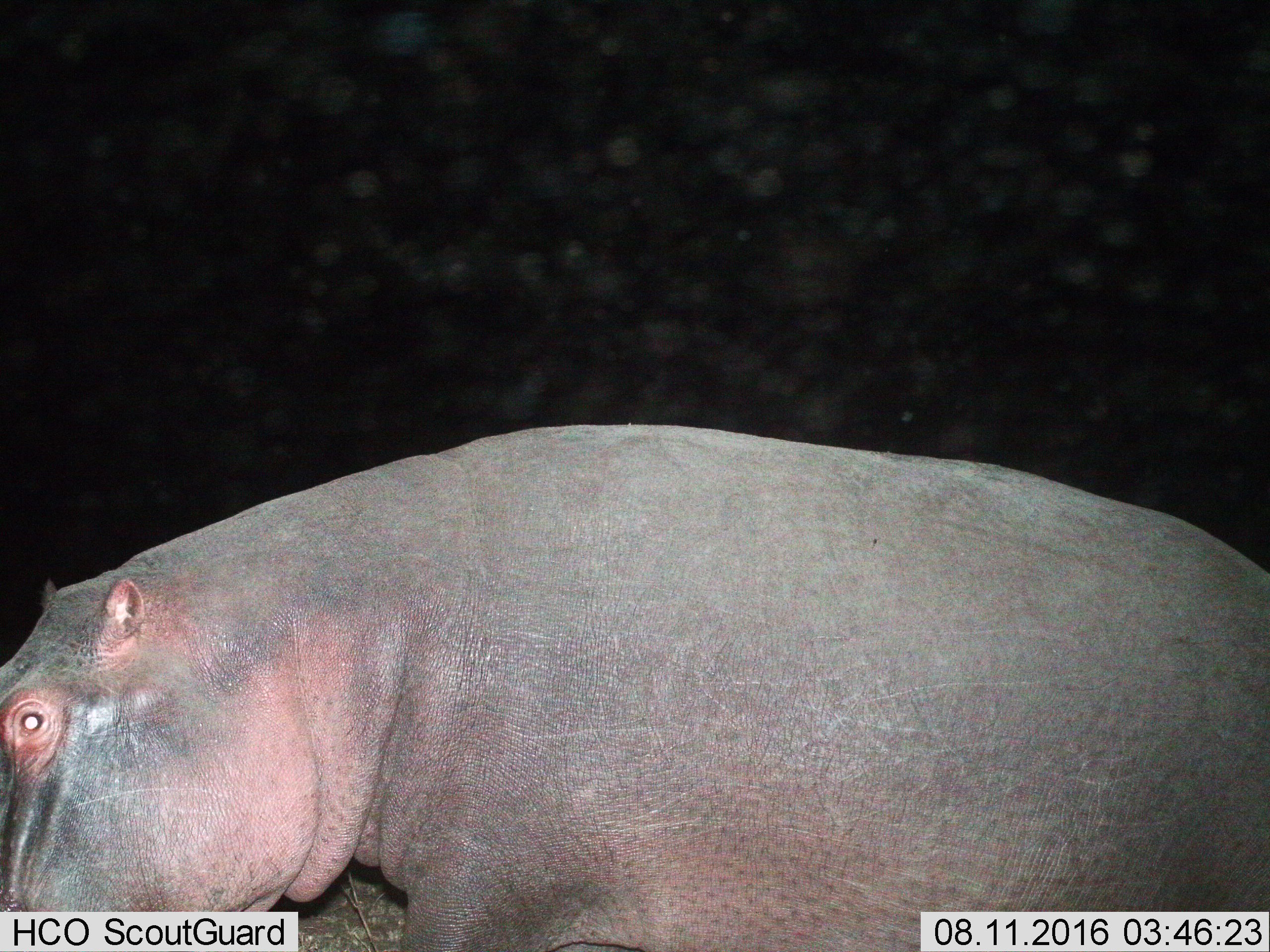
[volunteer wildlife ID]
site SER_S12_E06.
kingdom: Animalia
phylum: Chordata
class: Mammalia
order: Artiodactyla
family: Hippopotamidae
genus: Hippopotamus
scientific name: Hippopotamus amphibius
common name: hippopotamus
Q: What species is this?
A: Hippopotamus (Hippopotamus amphibius).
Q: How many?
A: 1.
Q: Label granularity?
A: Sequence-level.